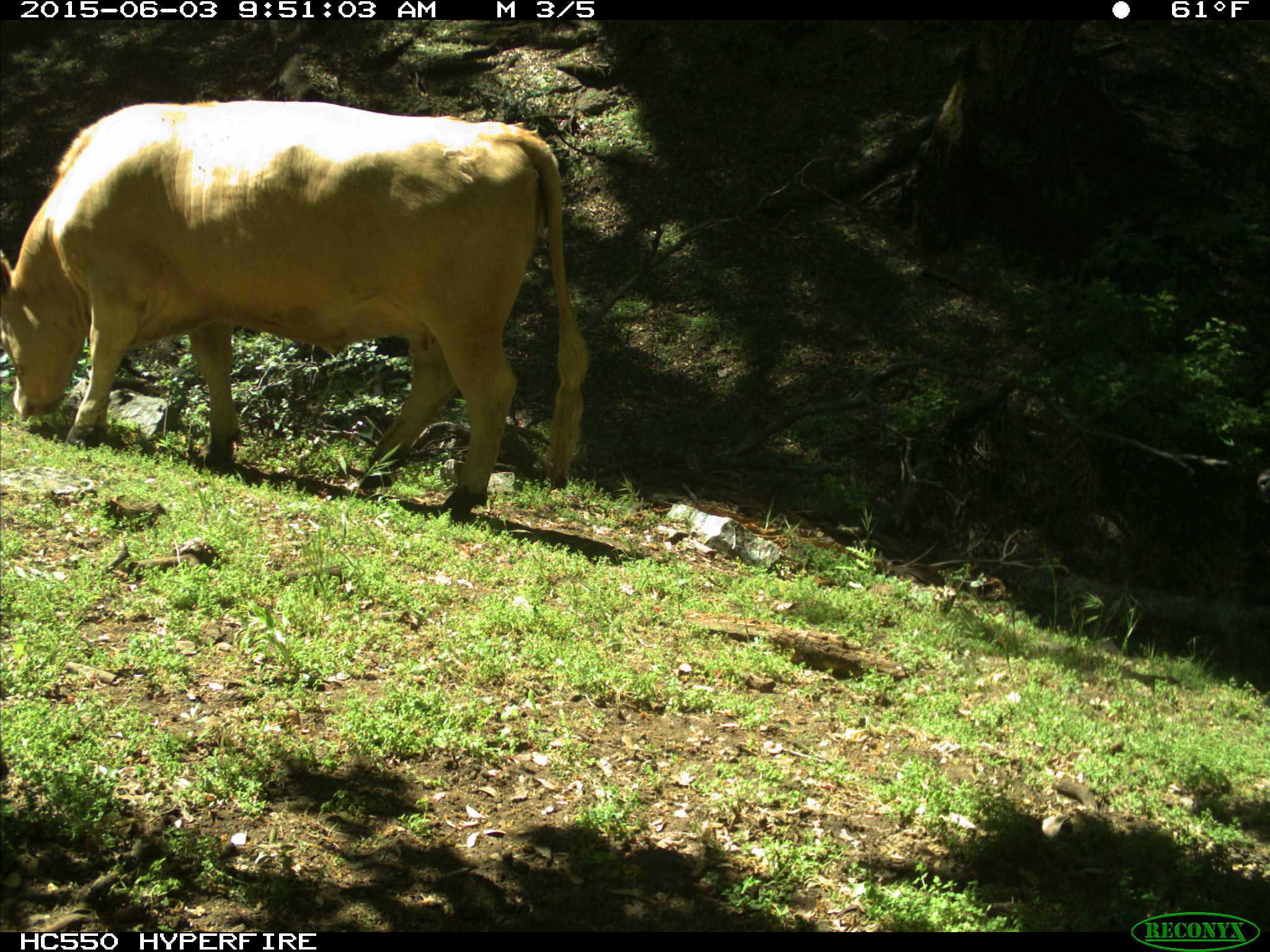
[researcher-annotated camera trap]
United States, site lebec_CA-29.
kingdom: Animalia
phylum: Chordata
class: Mammalia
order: Artiodactyla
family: Bovidae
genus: Bos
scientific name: Bos taurus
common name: domestic cow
Bos taurus (domestic cow).